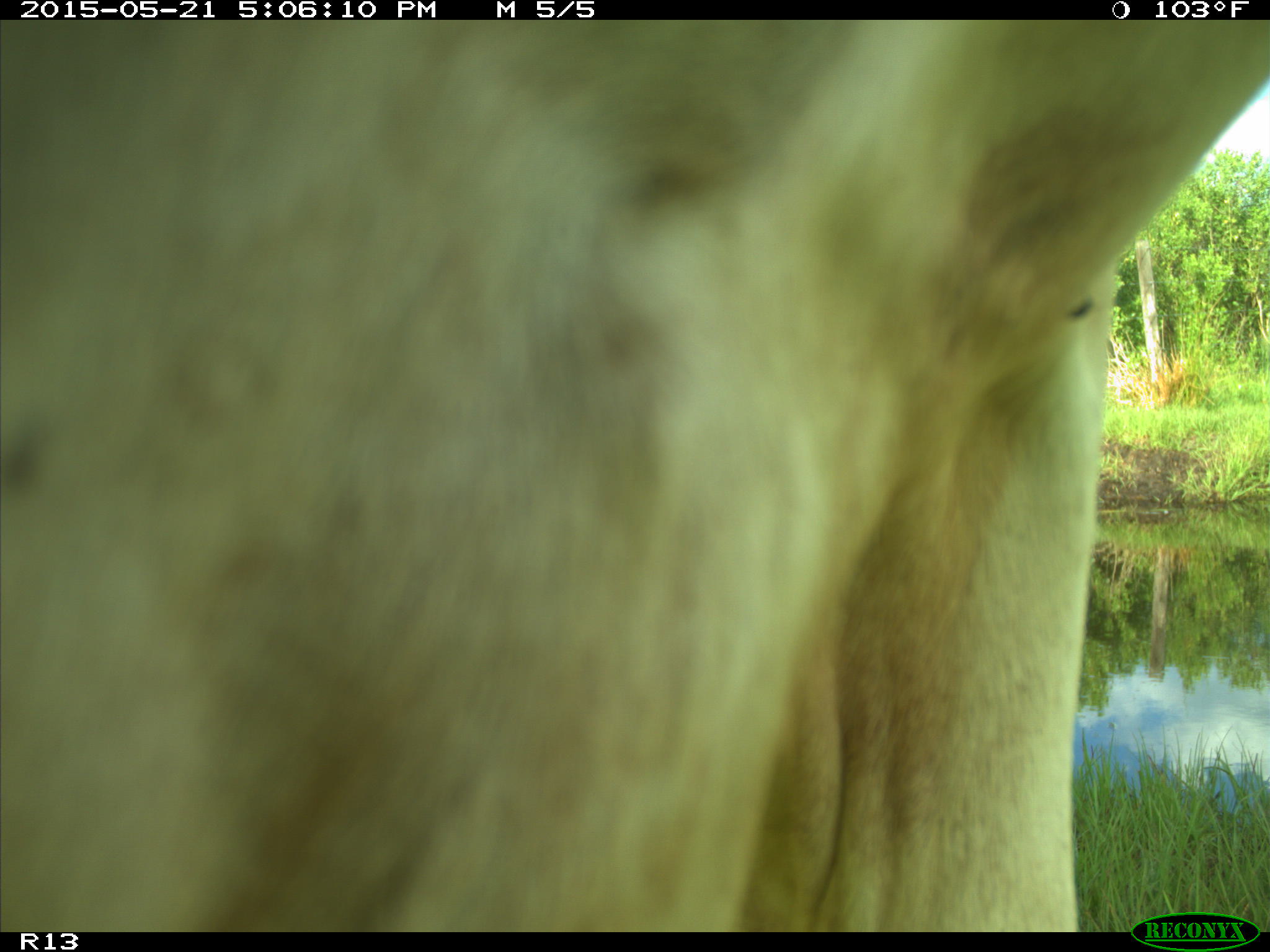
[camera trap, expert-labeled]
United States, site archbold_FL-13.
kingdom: Animalia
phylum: Chordata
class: Mammalia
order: Artiodactyla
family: Bovidae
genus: Bos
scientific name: Bos taurus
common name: domestic cow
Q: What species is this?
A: Bos taurus (domestic cow).